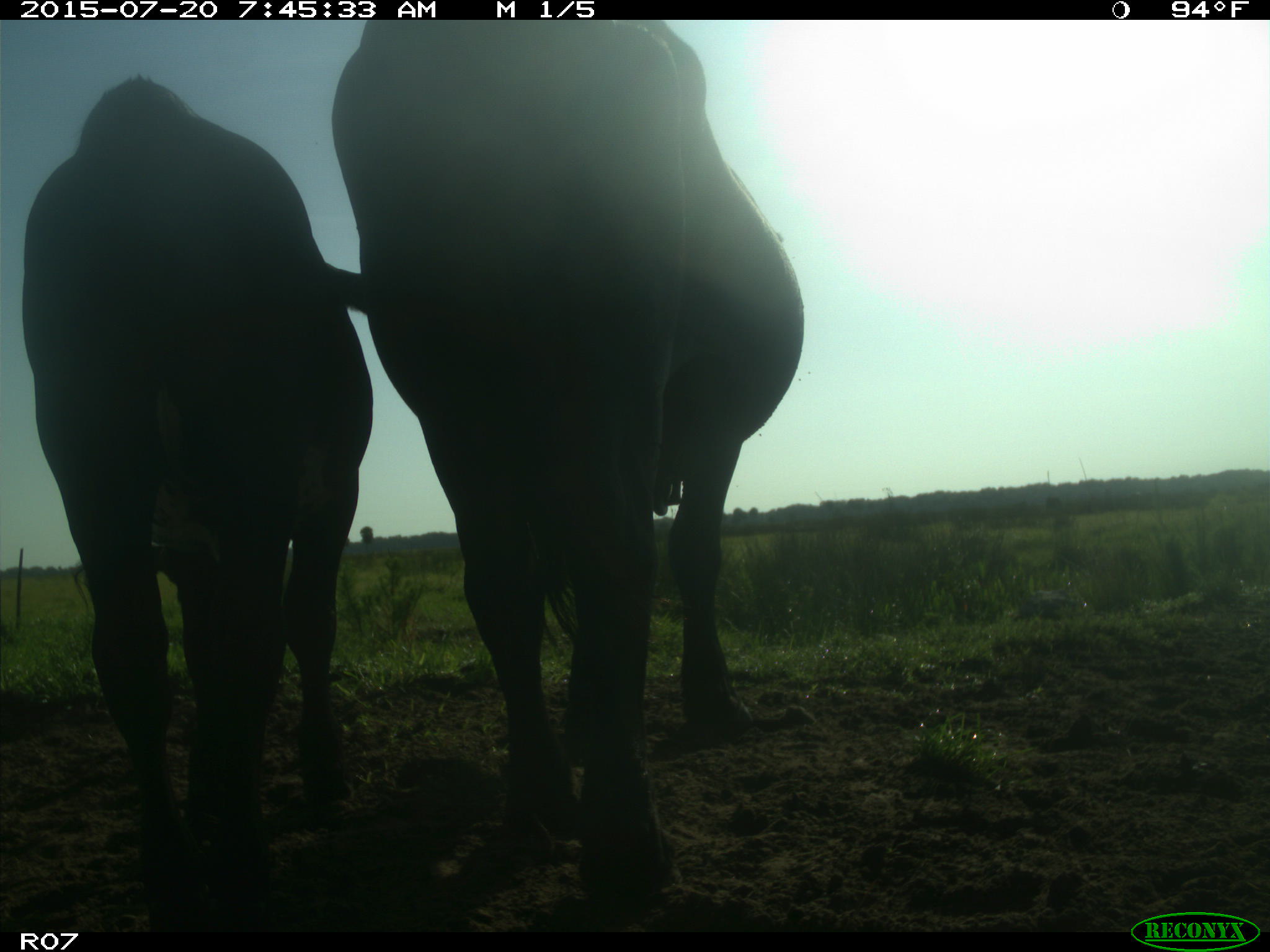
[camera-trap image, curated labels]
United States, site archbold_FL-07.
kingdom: Animalia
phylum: Chordata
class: Mammalia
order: Artiodactyla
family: Bovidae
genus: Bos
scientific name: Bos taurus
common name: domestic cow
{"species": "Bos taurus (domestic cow)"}